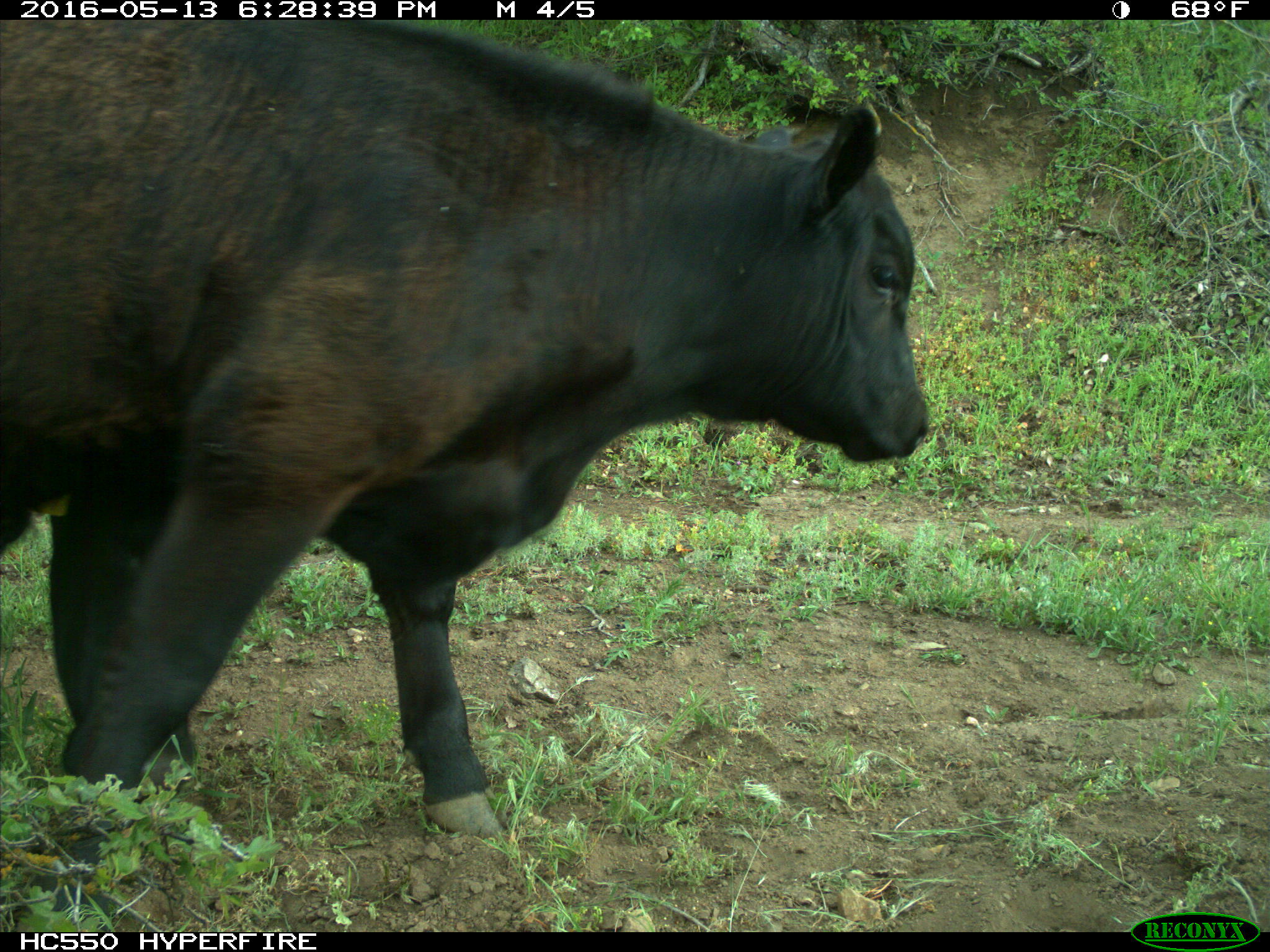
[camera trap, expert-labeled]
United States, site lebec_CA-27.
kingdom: Animalia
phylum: Chordata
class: Mammalia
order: Artiodactyla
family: Bovidae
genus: Bos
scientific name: Bos taurus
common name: domestic cow